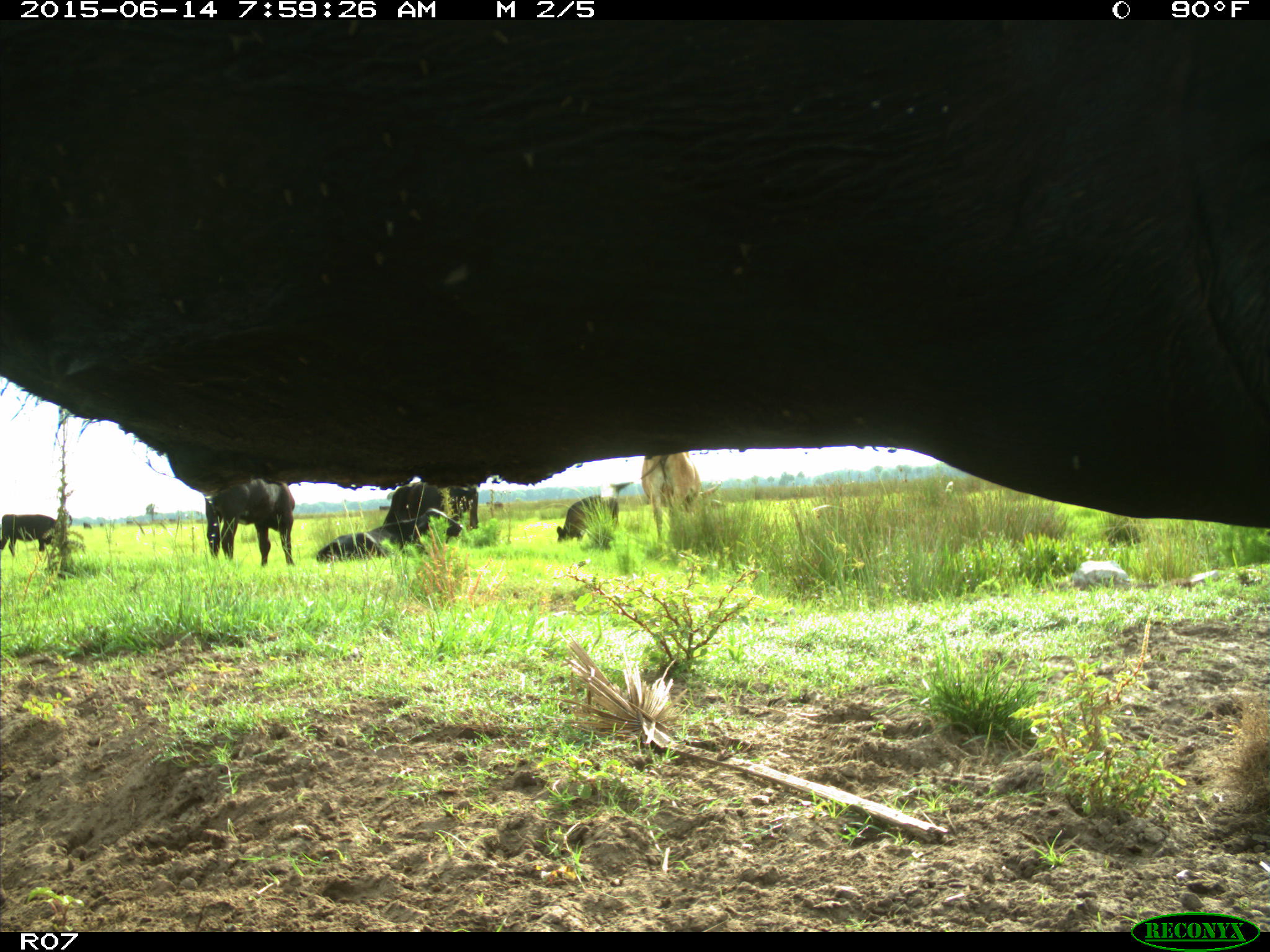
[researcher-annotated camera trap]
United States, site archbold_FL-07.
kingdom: Animalia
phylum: Chordata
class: Mammalia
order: Artiodactyla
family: Bovidae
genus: Bos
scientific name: Bos taurus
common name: domestic cow